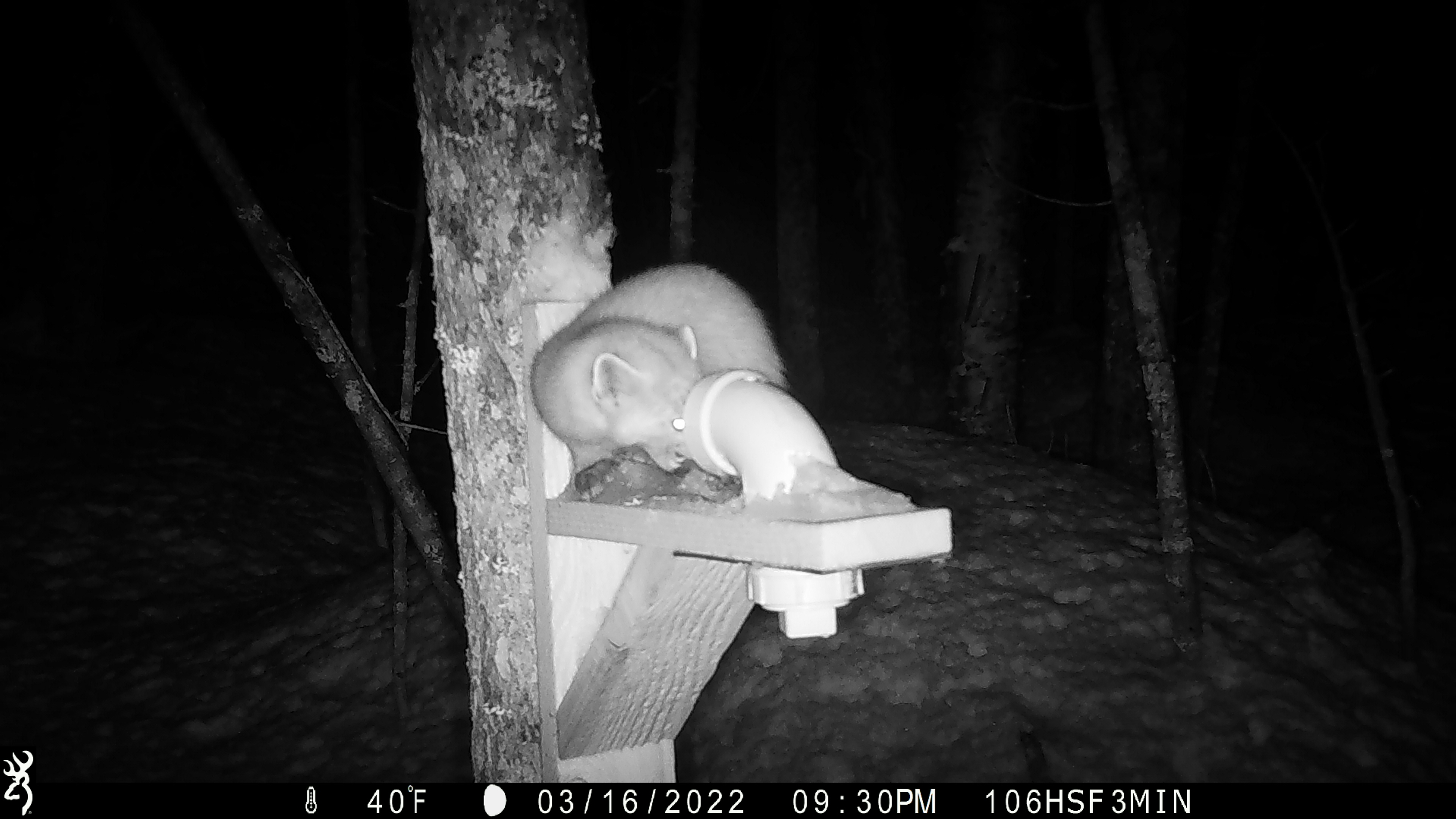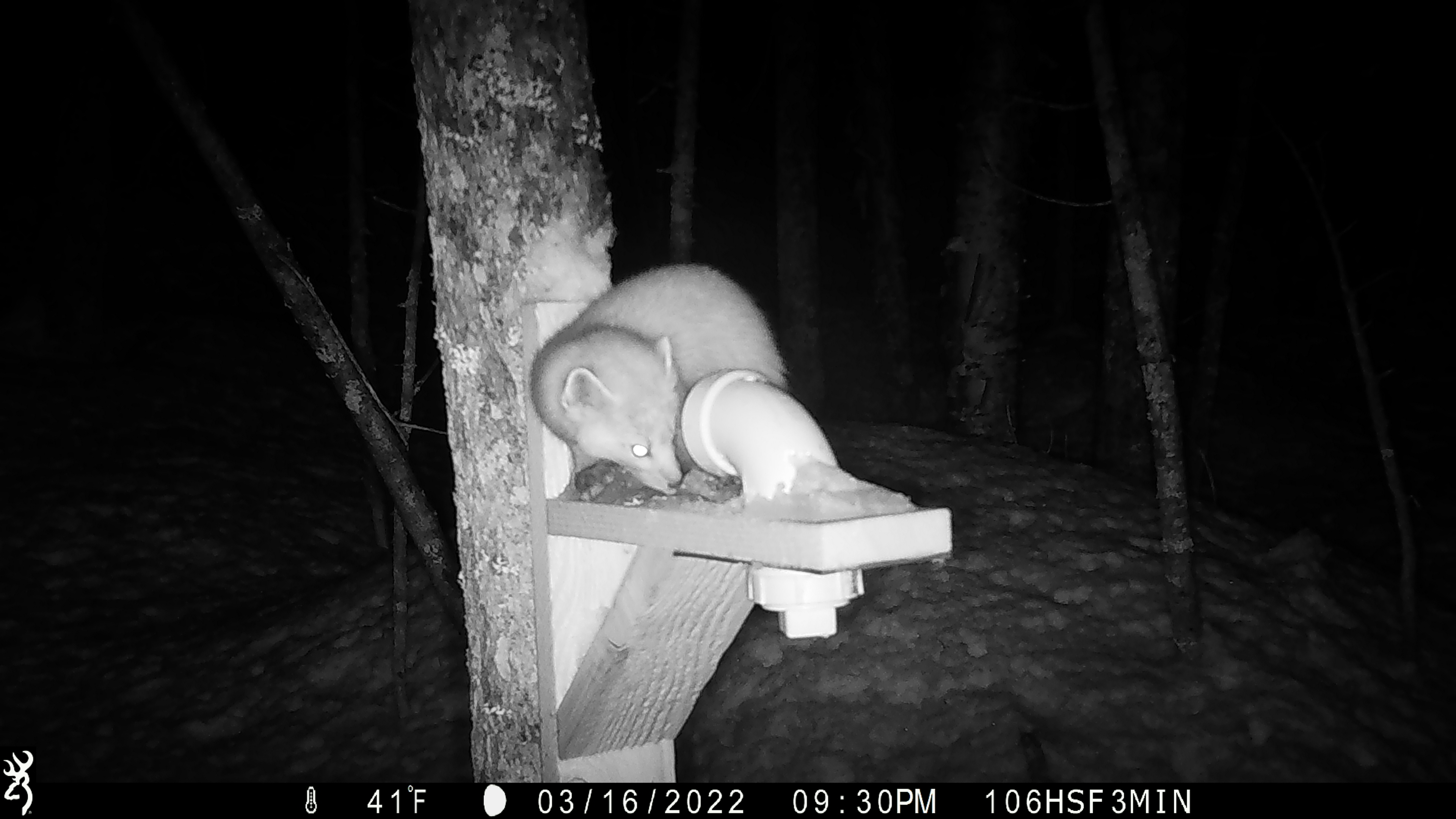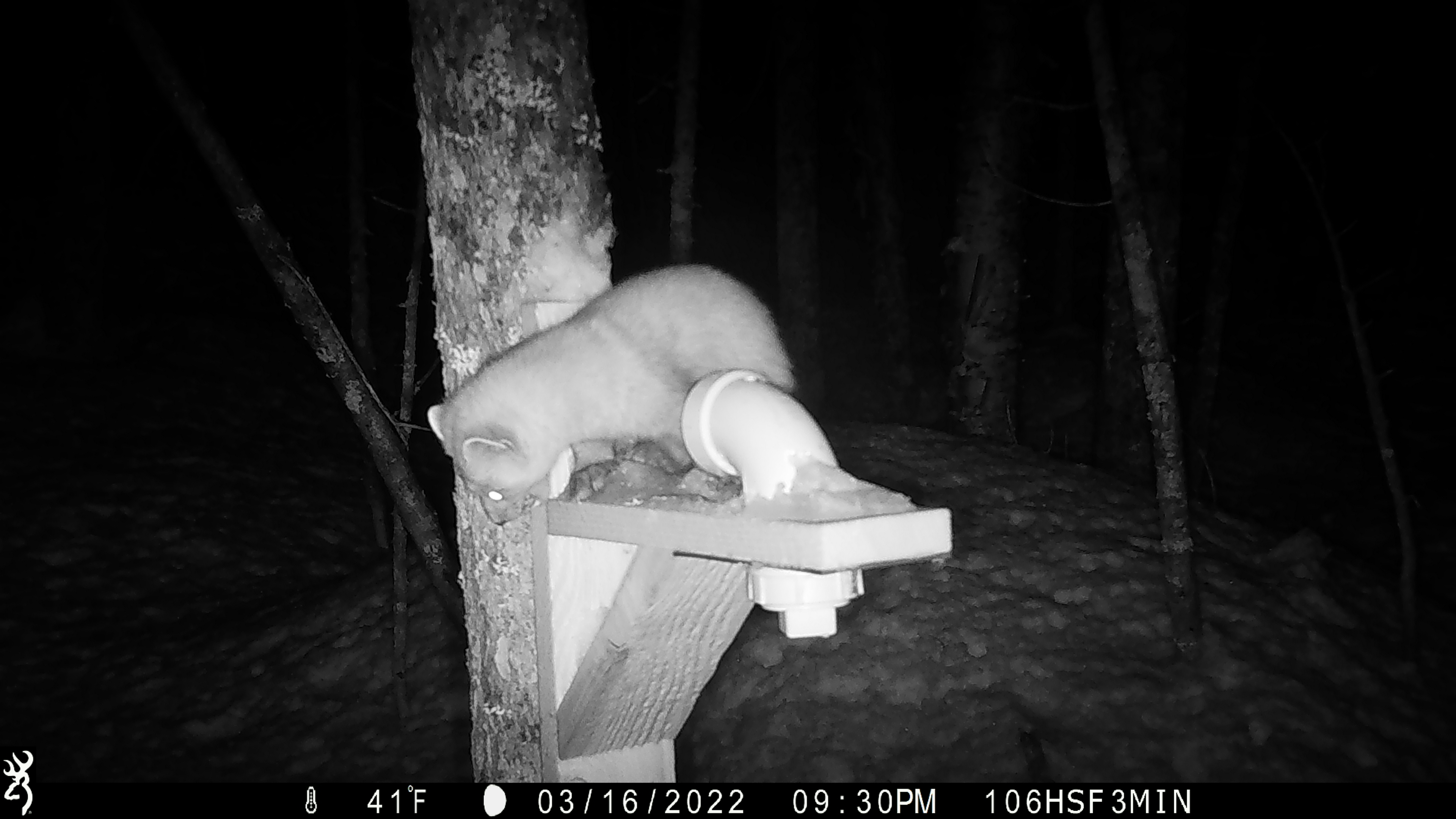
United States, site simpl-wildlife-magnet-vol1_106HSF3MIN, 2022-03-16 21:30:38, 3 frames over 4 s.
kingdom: Animalia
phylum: Chordata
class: Mammalia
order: Carnivora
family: Mustelidae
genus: Martes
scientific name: Martes americana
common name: american marten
American marten (Martes americana).